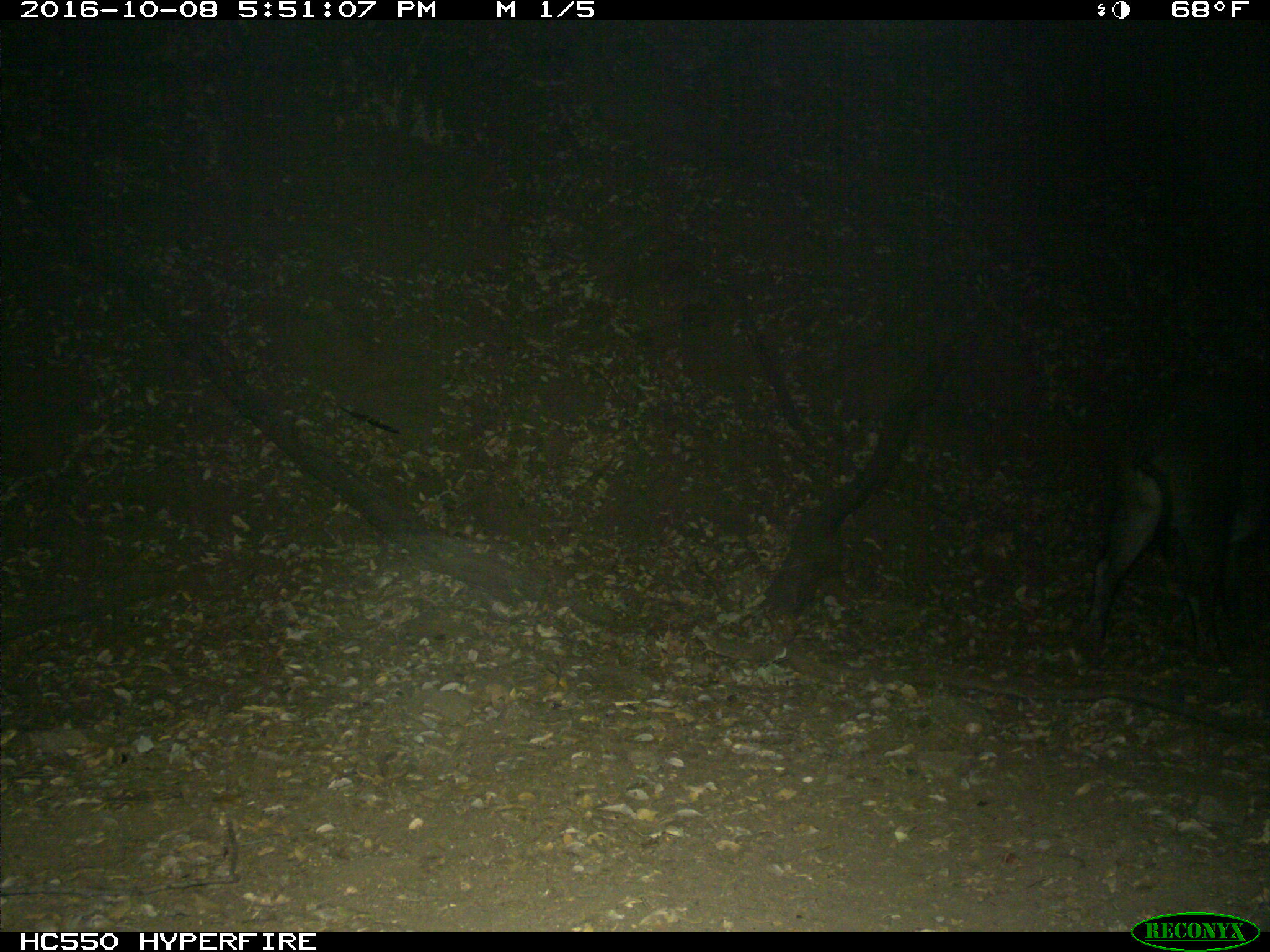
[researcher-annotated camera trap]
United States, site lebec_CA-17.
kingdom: Animalia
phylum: Chordata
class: Mammalia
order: Artiodactyla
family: Suidae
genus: Sus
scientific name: Sus scrofa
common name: wild boar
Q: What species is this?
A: Sus scrofa (wild boar).